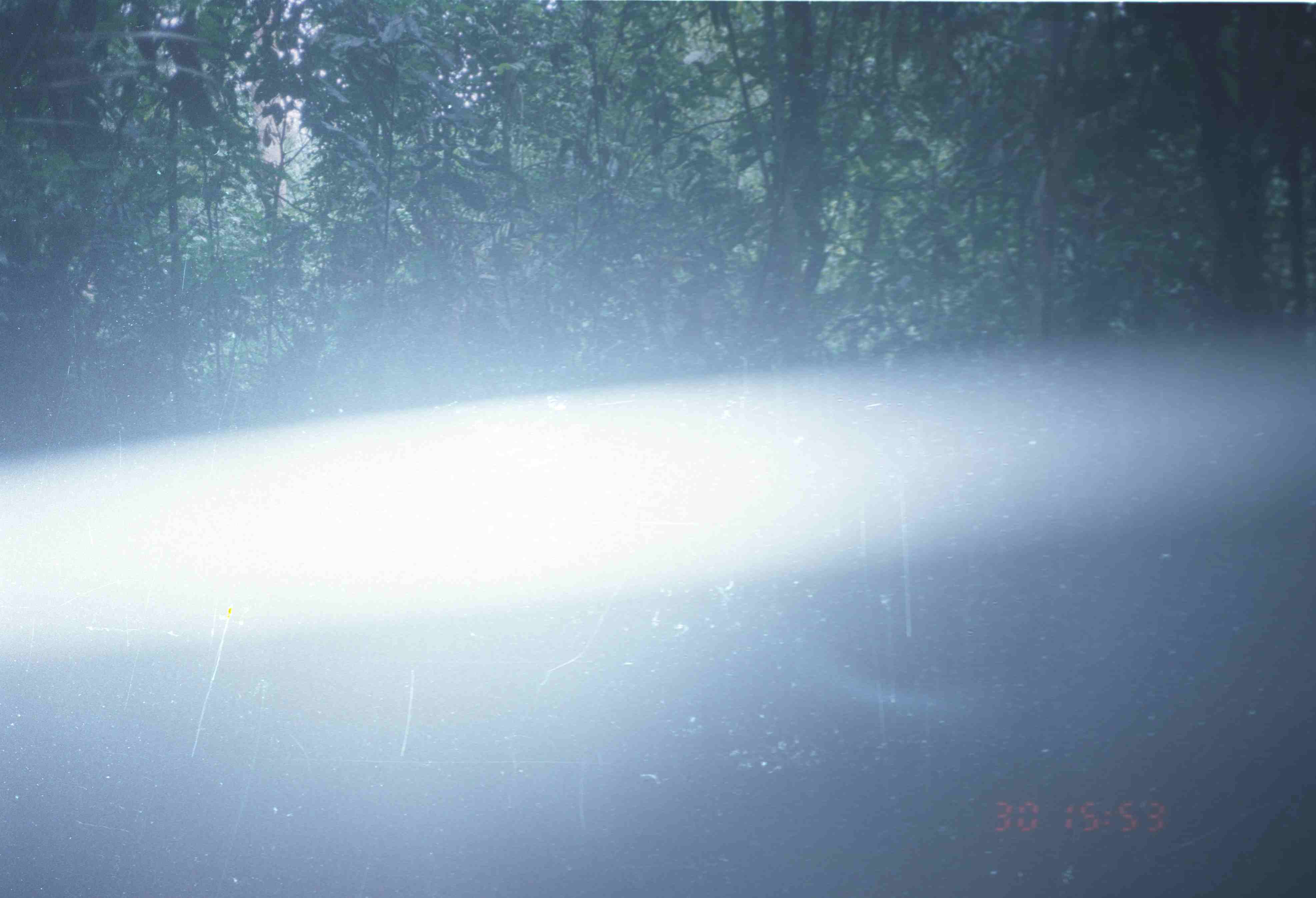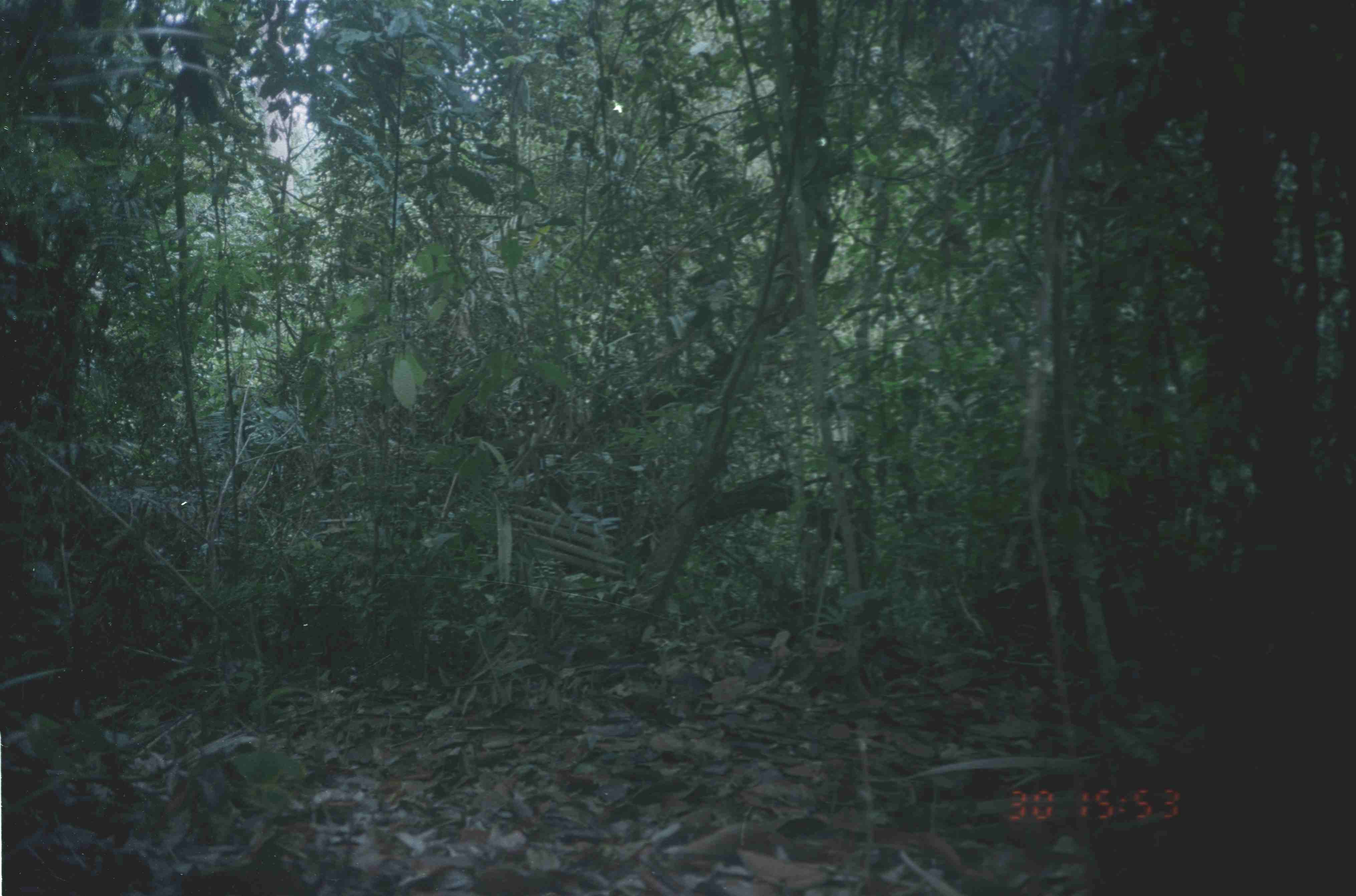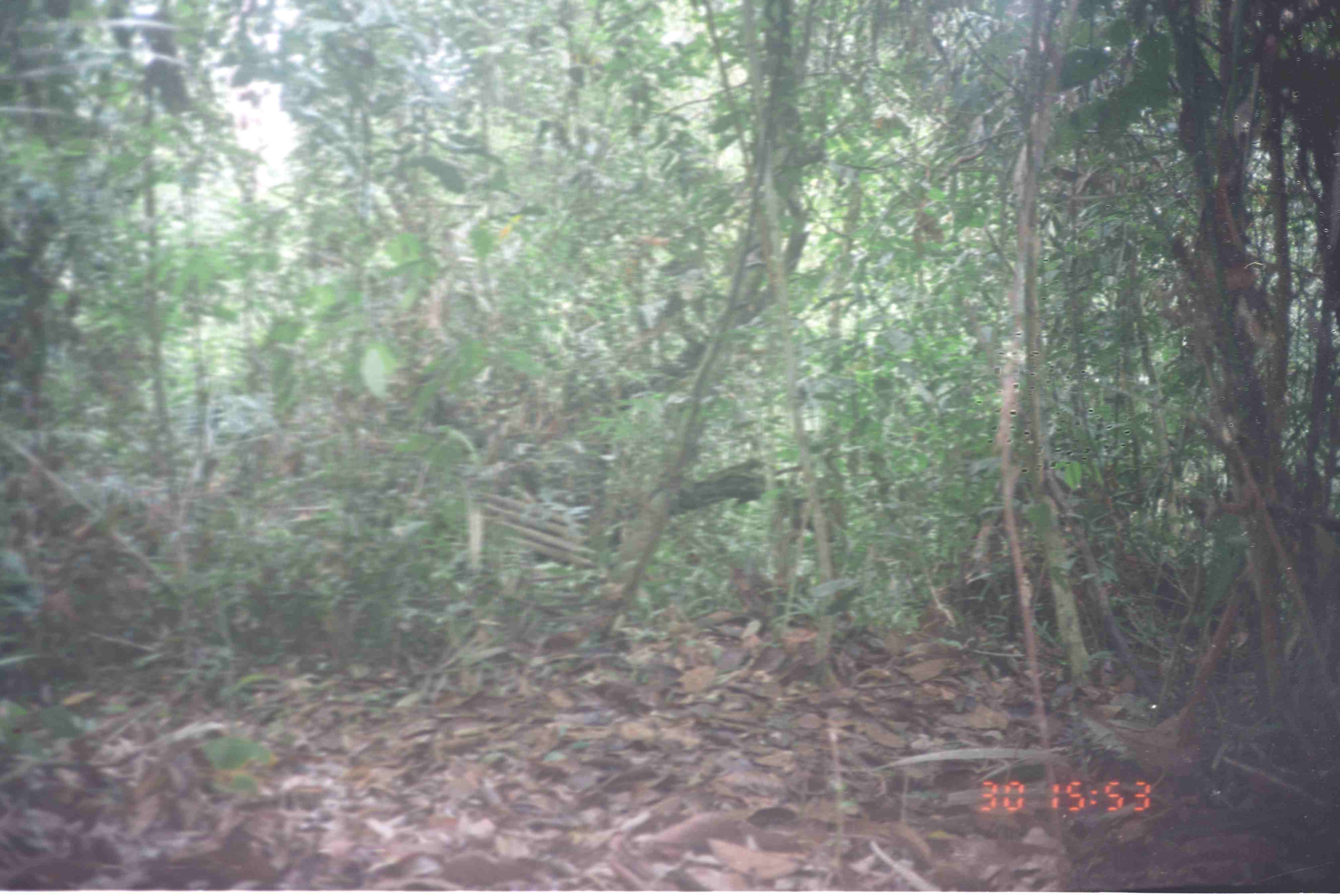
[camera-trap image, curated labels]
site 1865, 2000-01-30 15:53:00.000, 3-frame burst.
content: unidentified animal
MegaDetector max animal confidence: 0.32